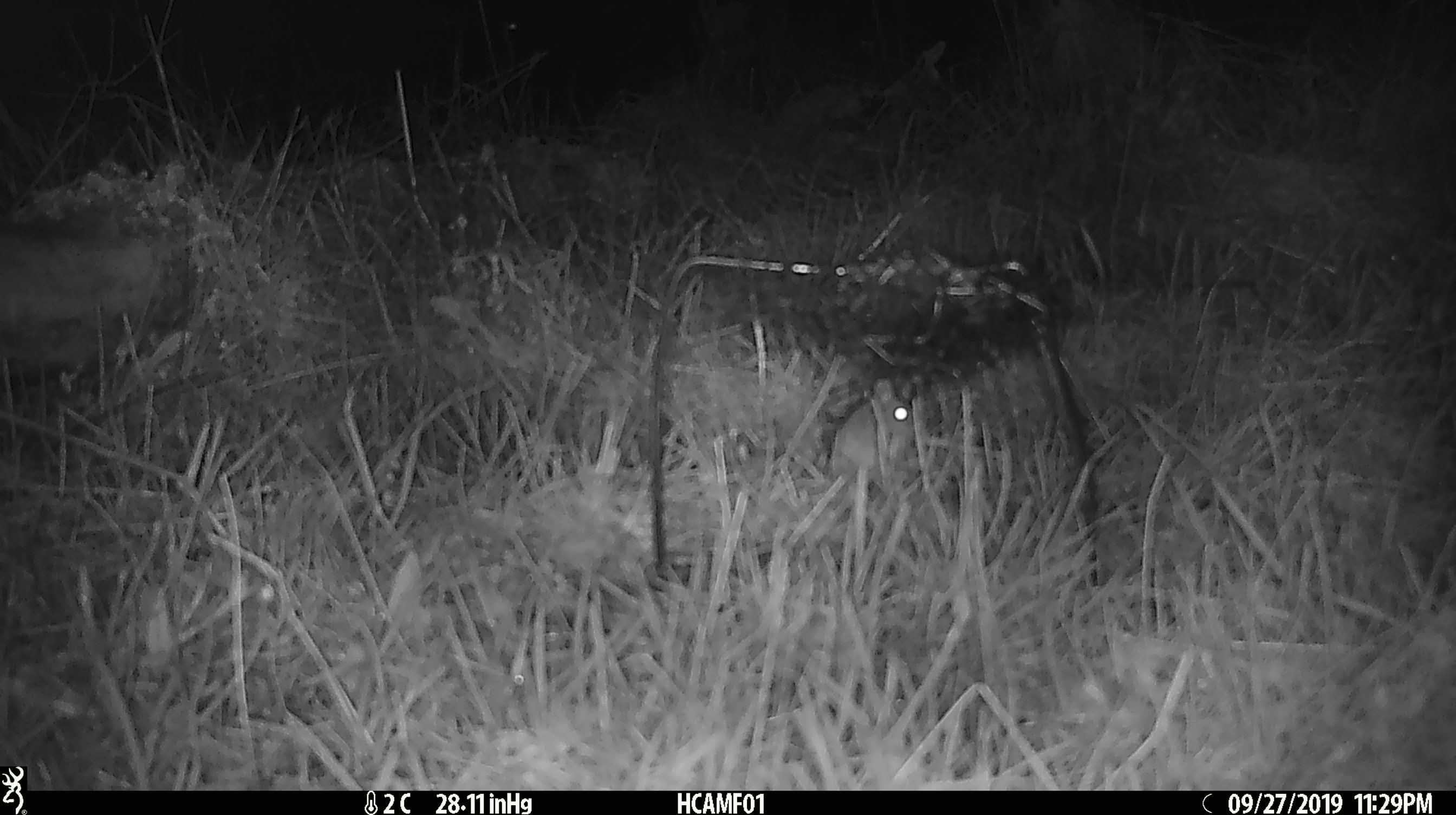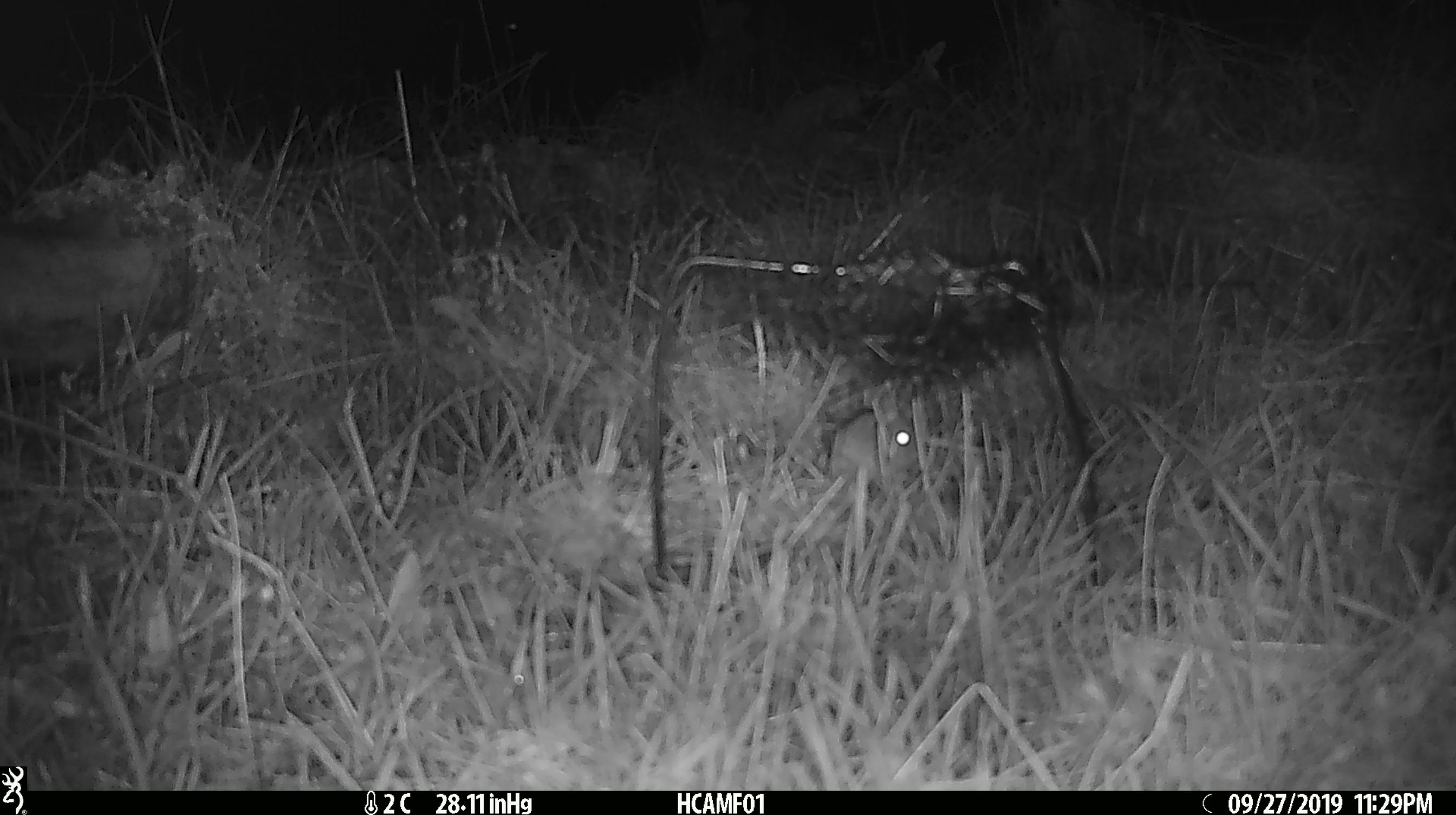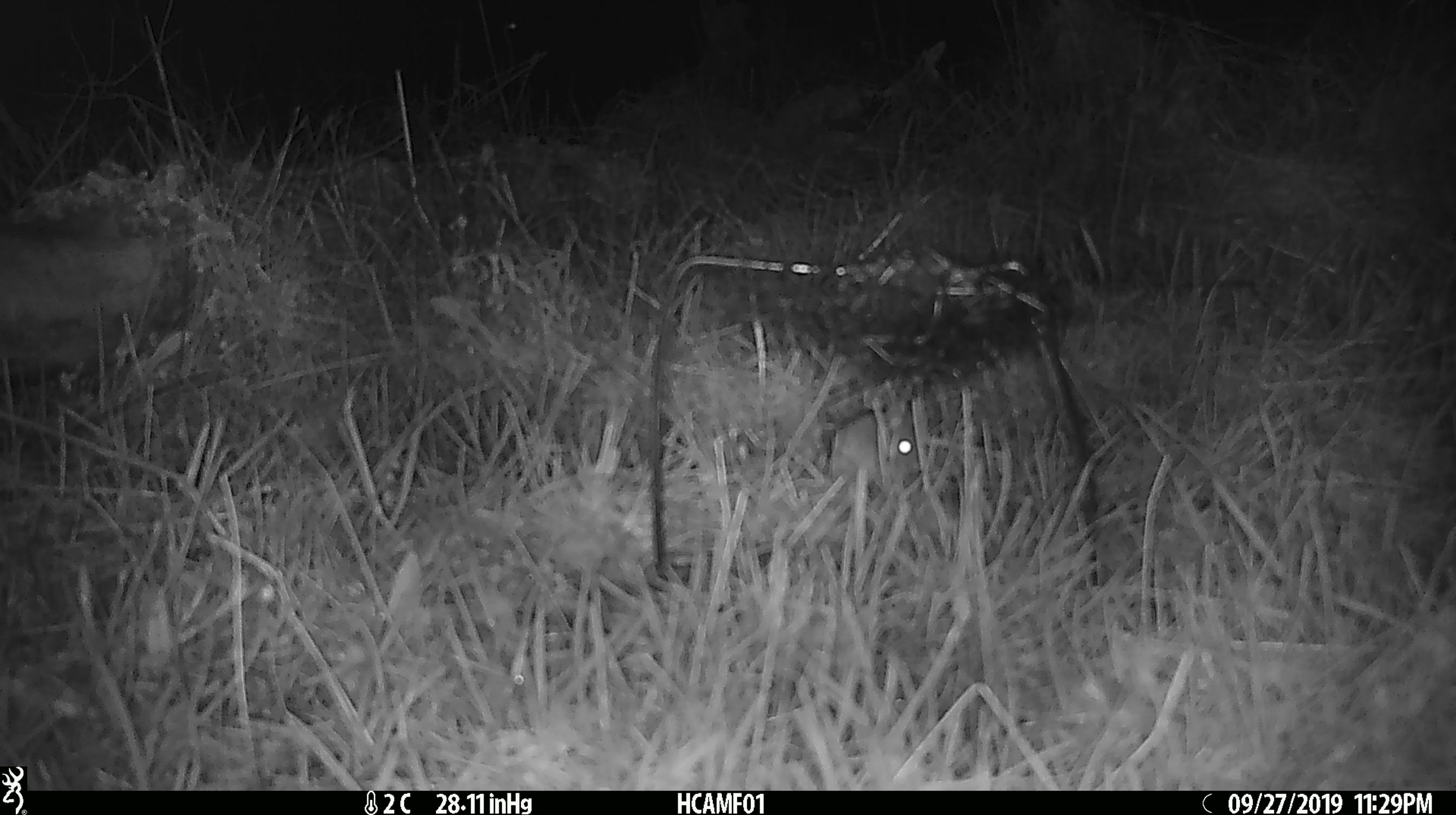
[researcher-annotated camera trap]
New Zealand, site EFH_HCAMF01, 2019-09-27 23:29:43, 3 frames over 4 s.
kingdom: Animalia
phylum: Chordata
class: Mammalia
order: Rodentia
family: Muridae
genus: Mus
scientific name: Mus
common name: mouse